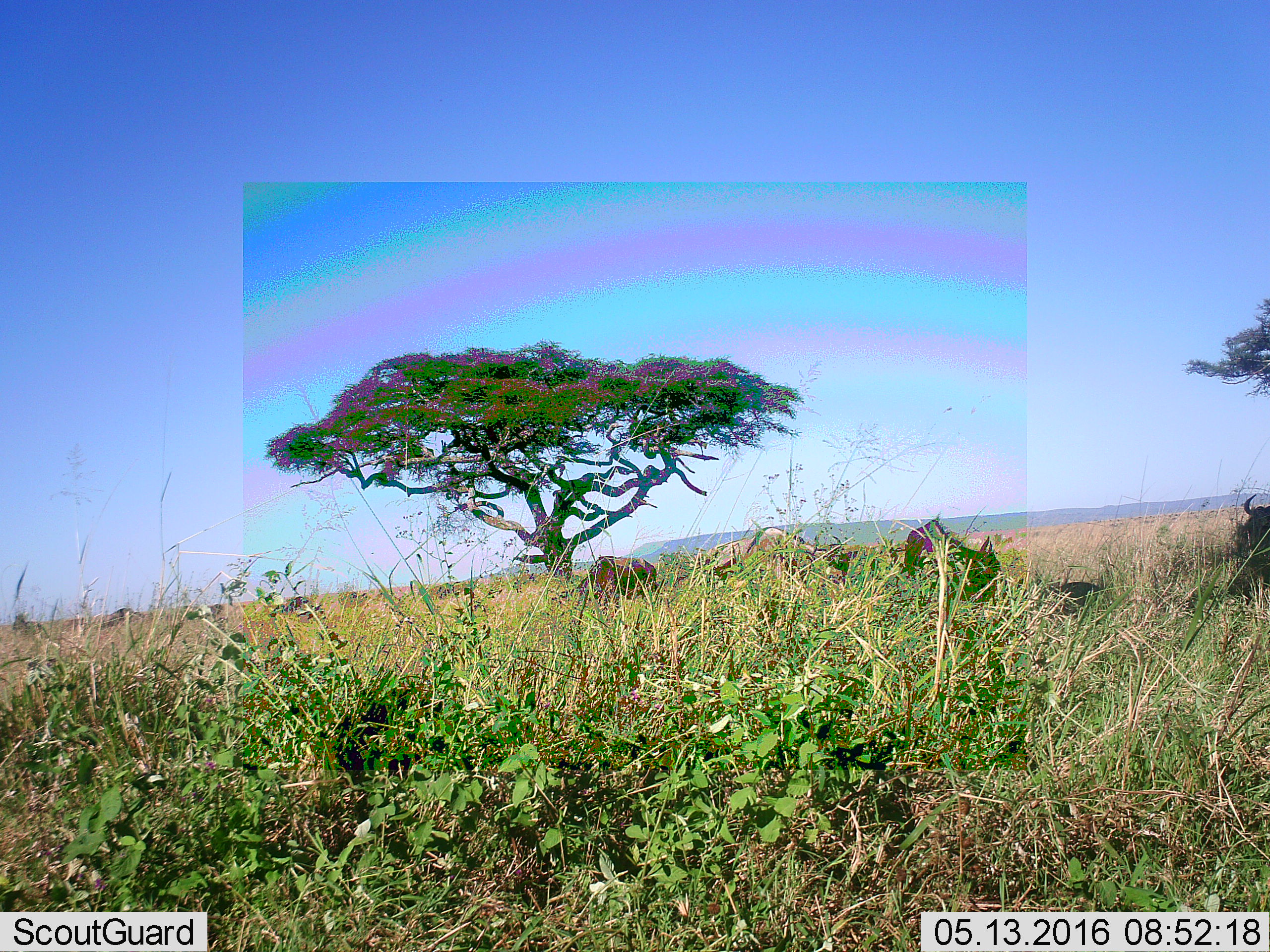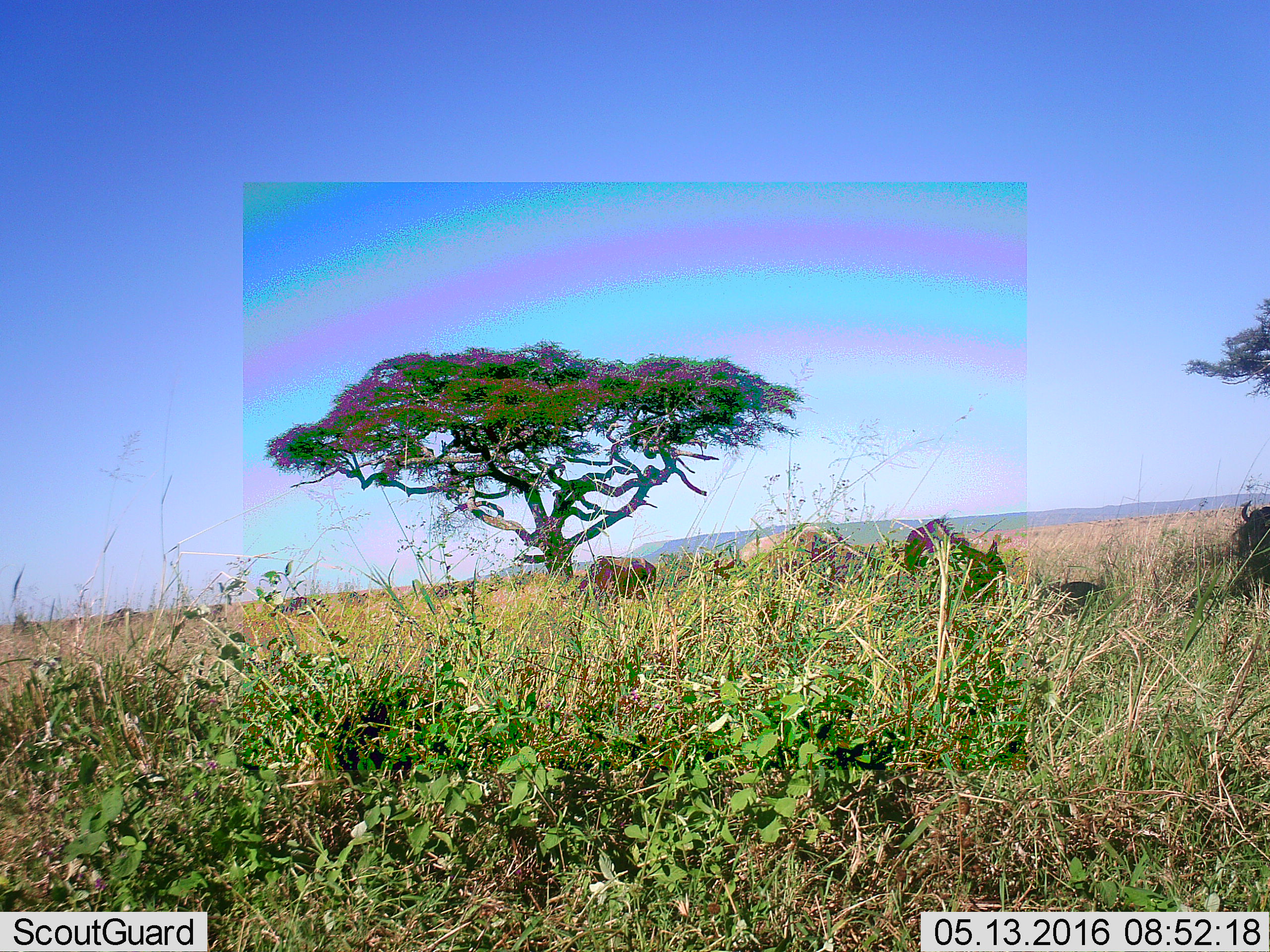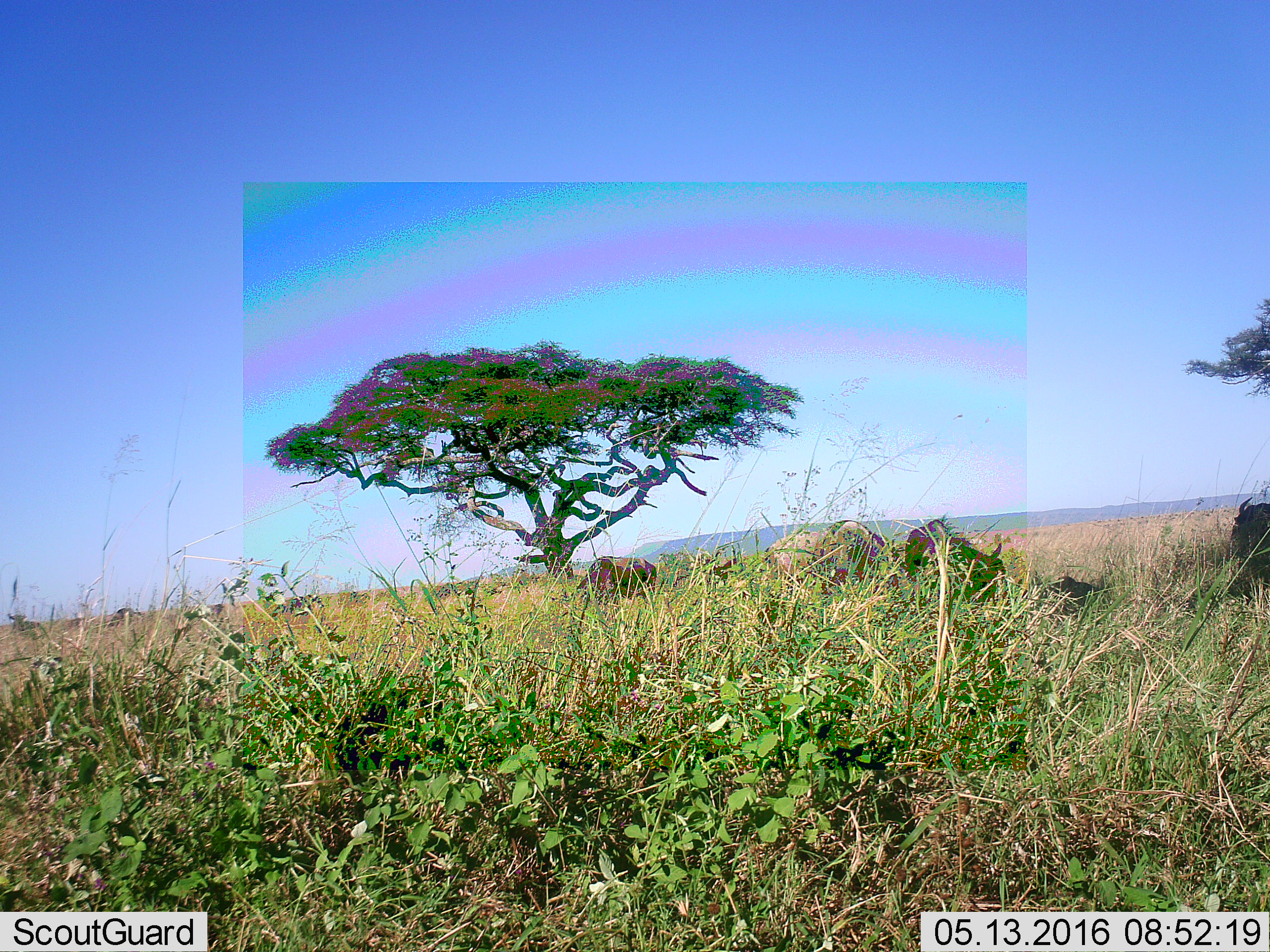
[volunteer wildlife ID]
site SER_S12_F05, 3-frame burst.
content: unidentified animal